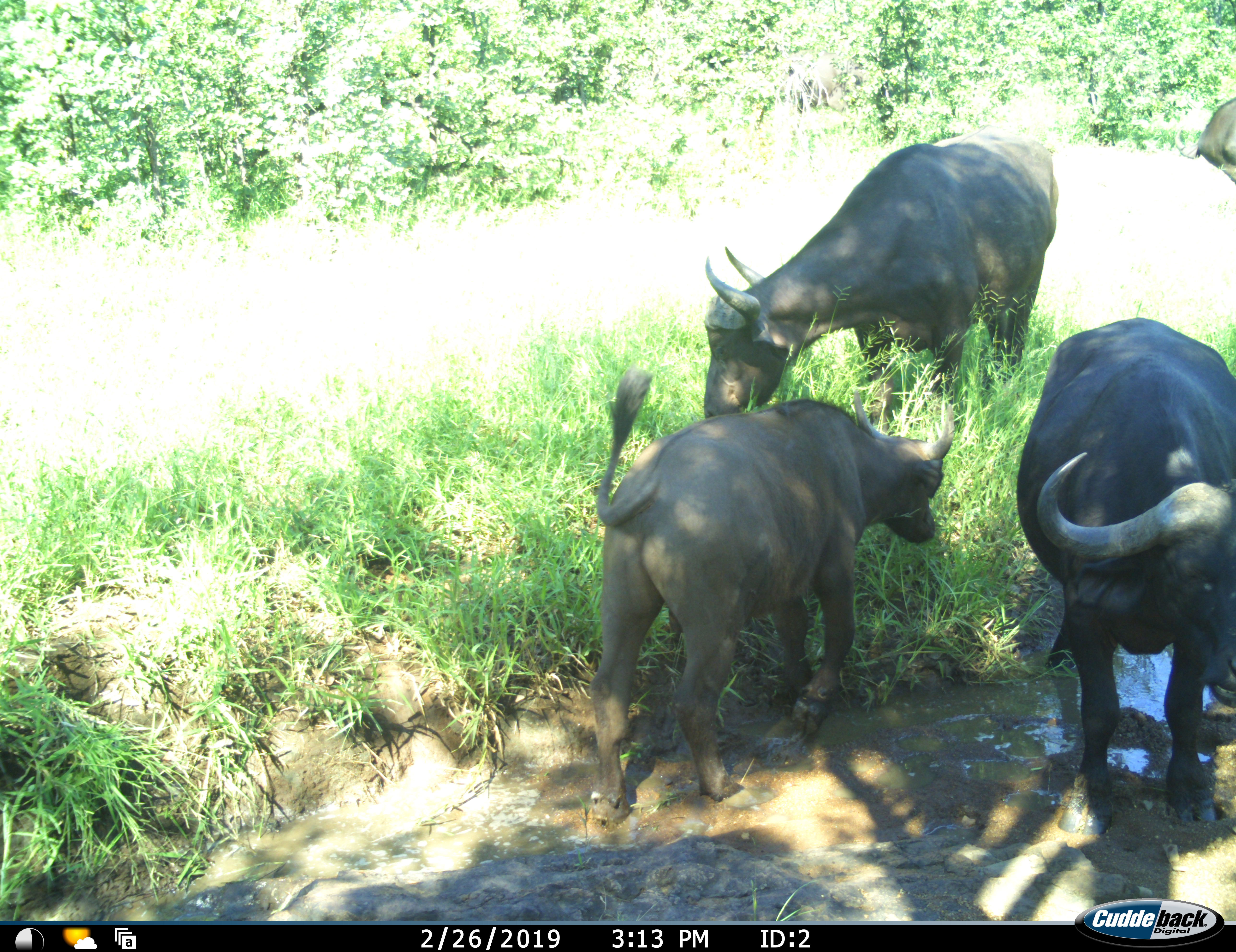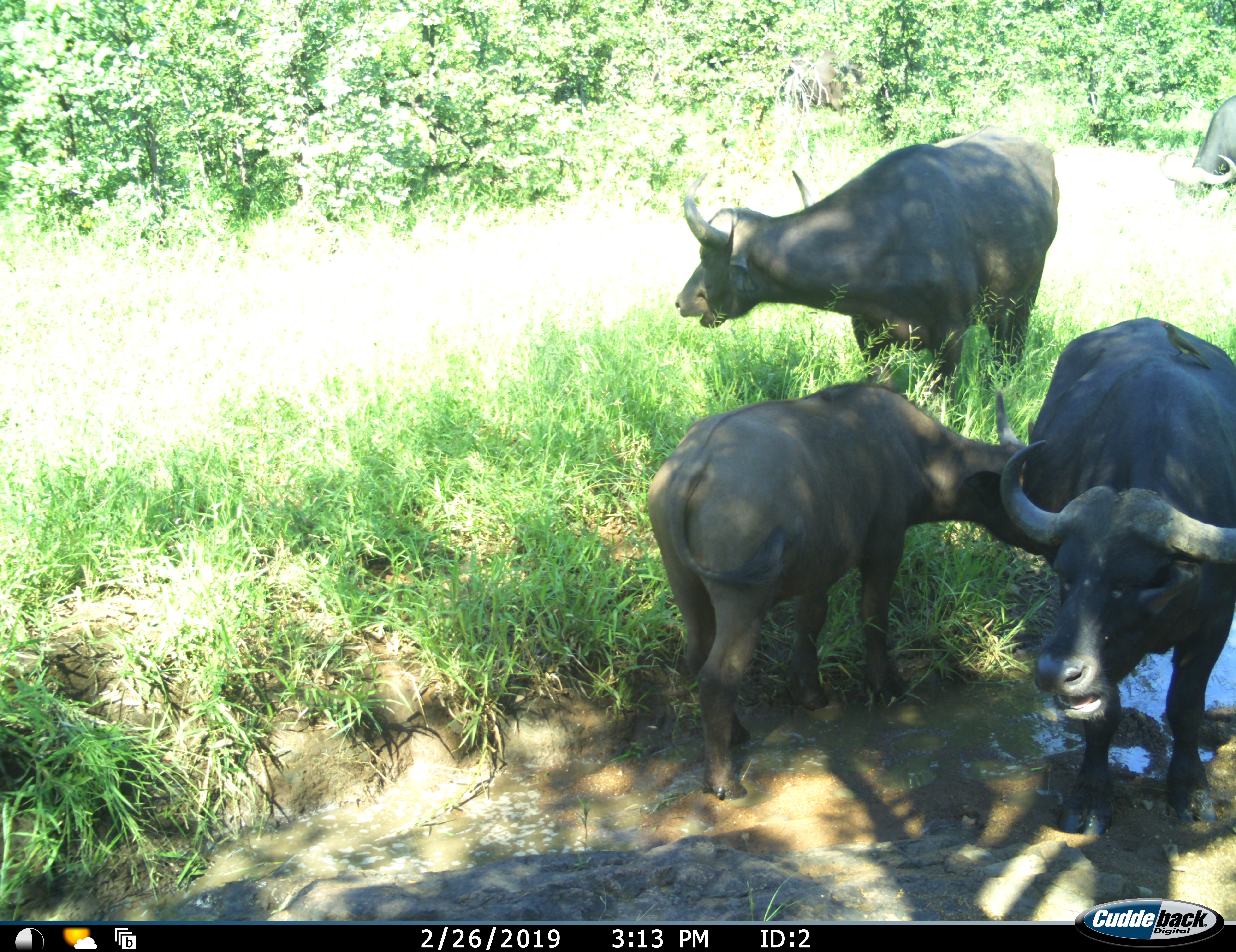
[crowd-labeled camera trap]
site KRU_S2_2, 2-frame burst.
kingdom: Animalia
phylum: Chordata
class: Mammalia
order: Artiodactyla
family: Bovidae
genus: Syncerus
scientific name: Syncerus caffer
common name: african buffalo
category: buffalo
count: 3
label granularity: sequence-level